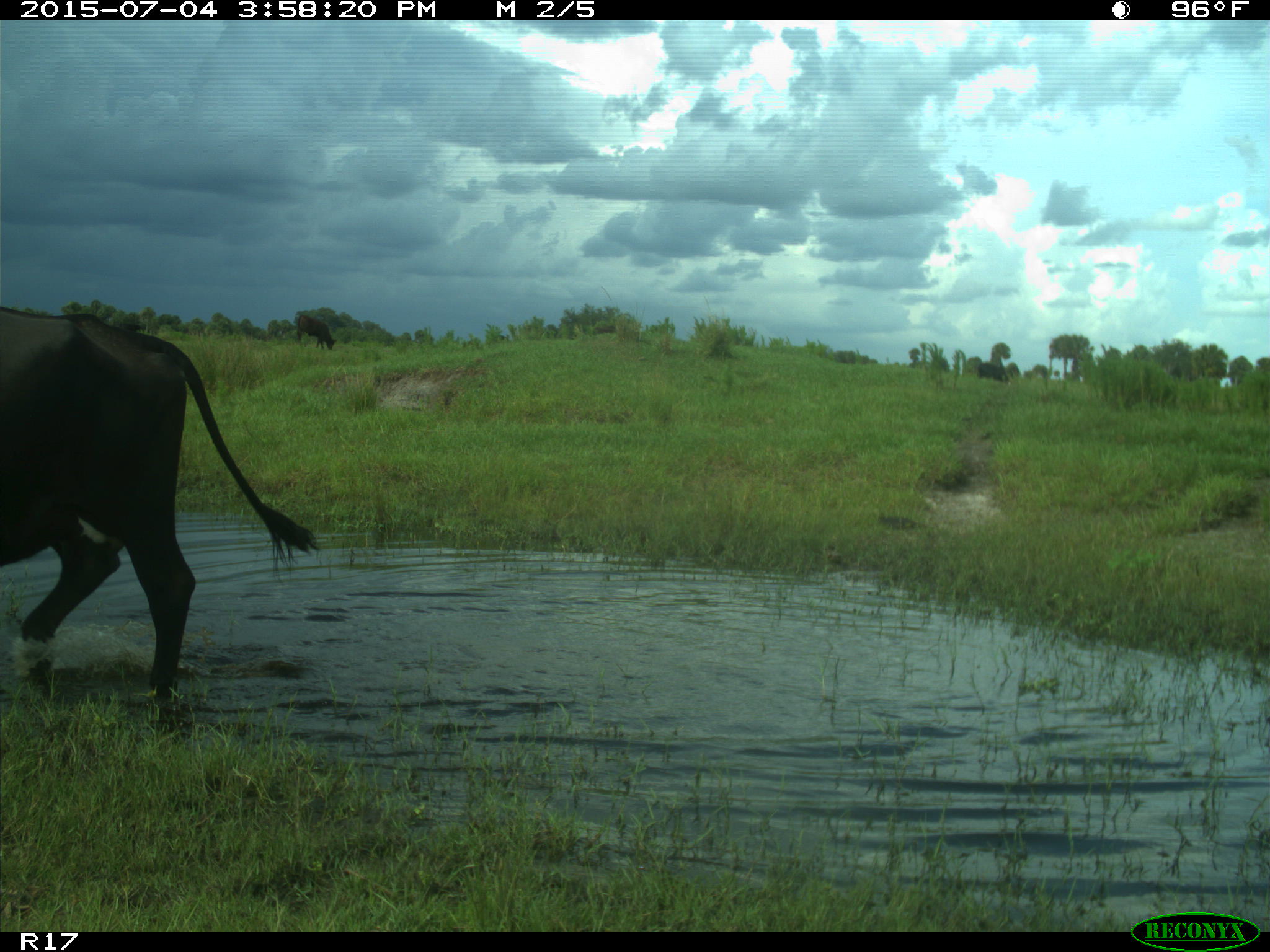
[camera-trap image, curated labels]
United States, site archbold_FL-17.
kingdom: Animalia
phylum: Chordata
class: Mammalia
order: Artiodactyla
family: Bovidae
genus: Bos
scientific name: Bos taurus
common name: domestic cow